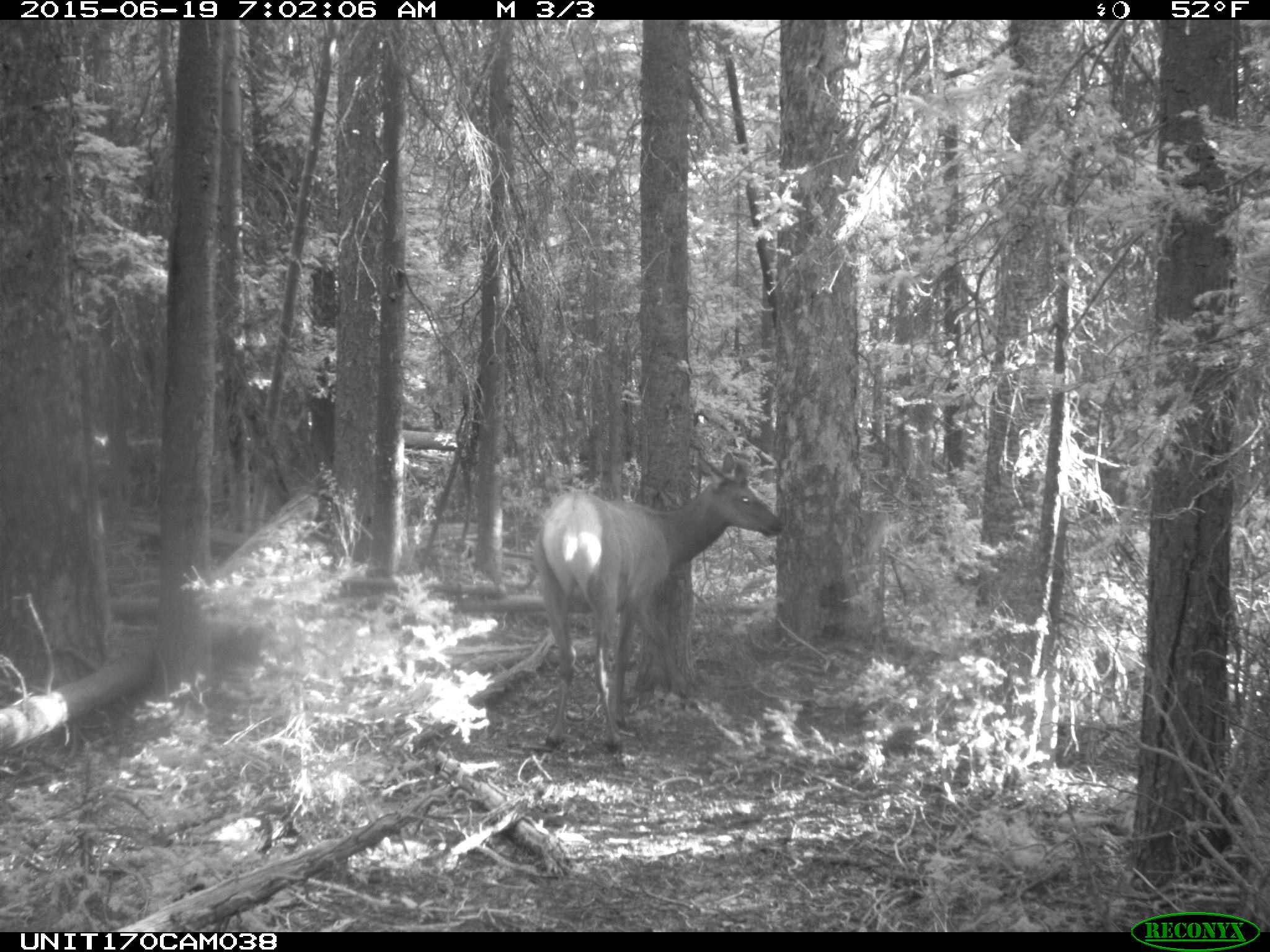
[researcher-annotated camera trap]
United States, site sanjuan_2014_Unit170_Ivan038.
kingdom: Animalia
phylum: Chordata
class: Mammalia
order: Artiodactyla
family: Cervidae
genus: Cervus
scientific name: Cervus elaphus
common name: red deer